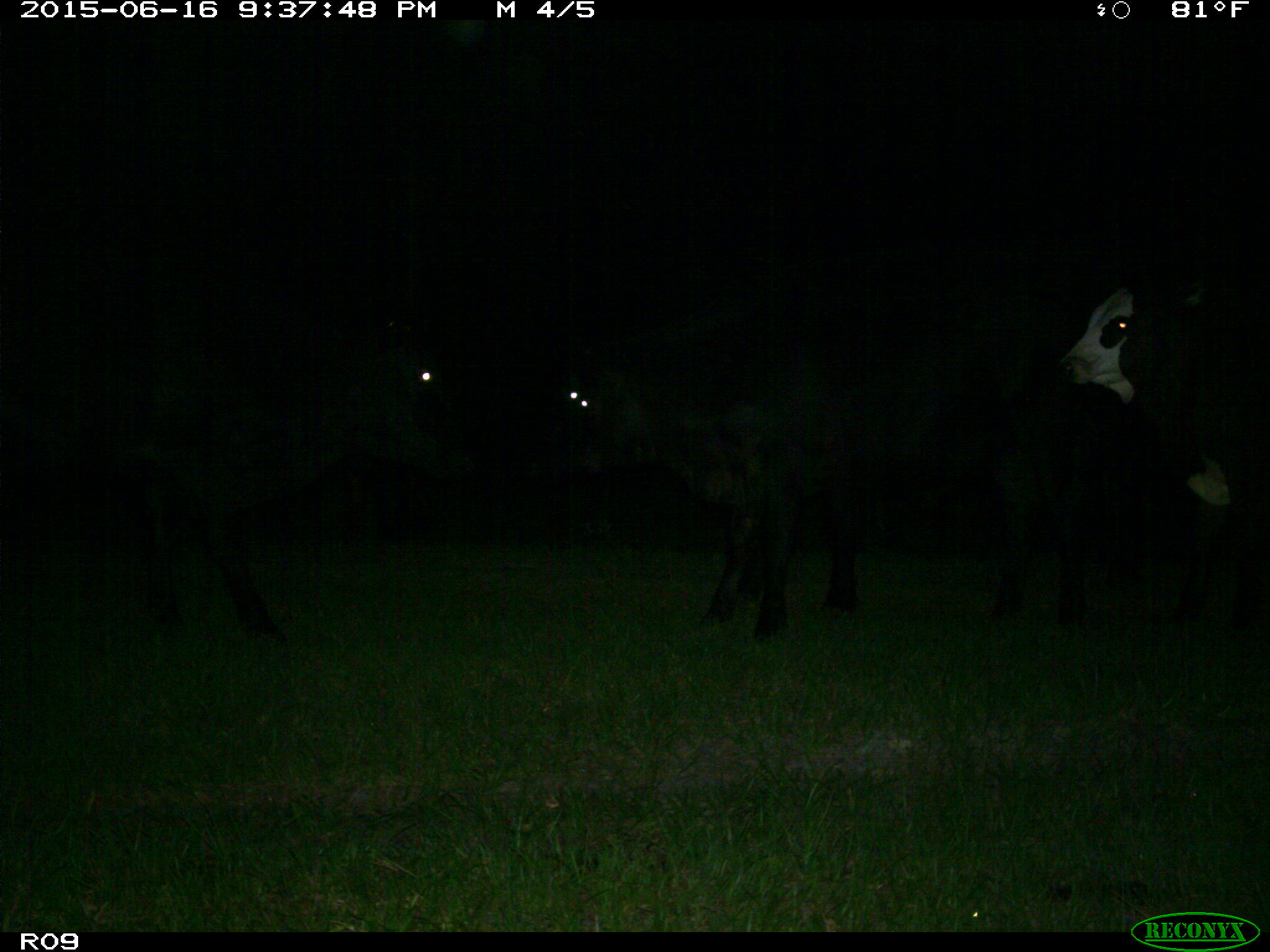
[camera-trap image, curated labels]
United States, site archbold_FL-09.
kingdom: Animalia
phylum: Chordata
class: Mammalia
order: Artiodactyla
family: Bovidae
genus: Bos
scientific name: Bos taurus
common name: domestic cow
Bos taurus (domestic cow).